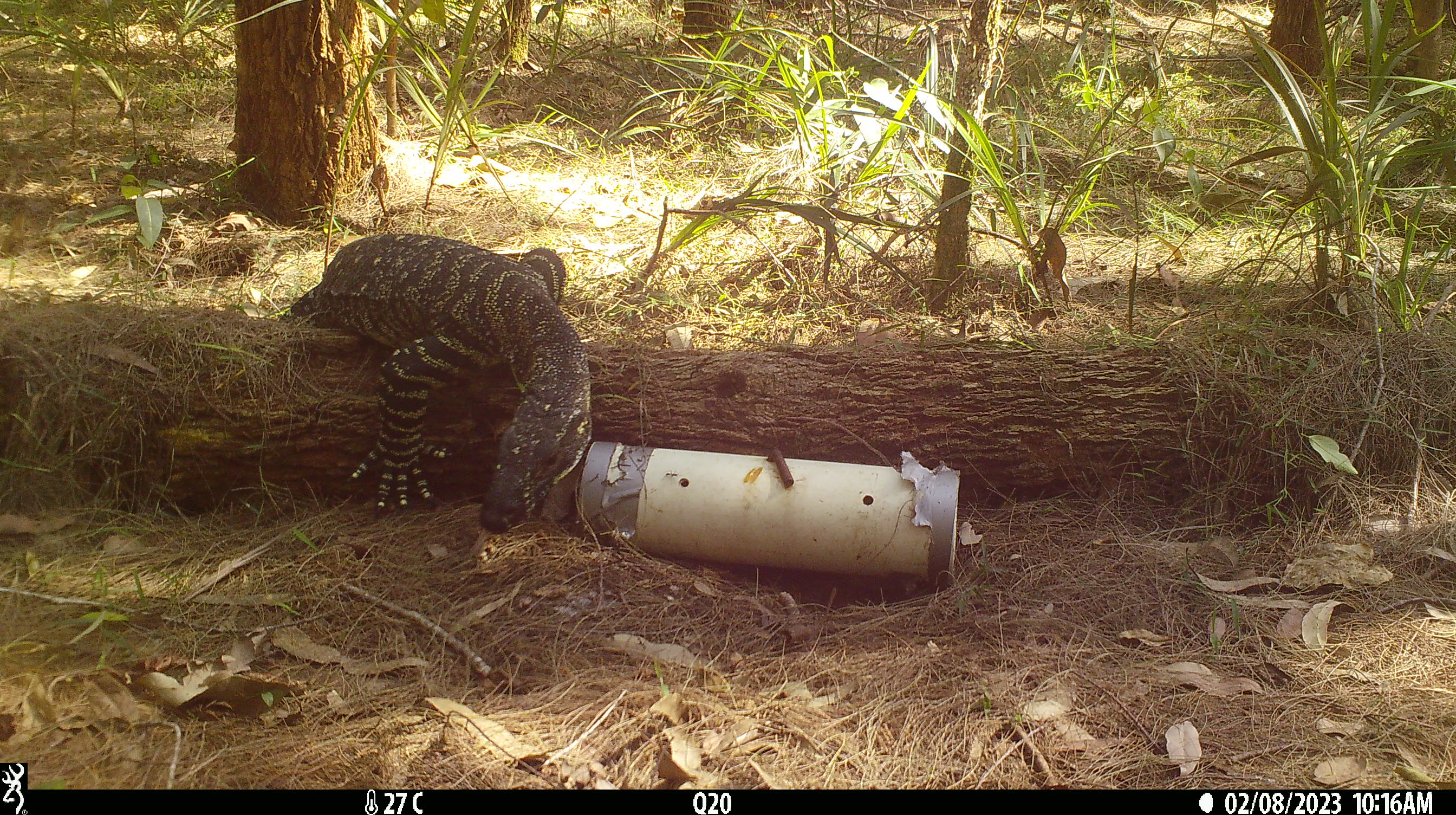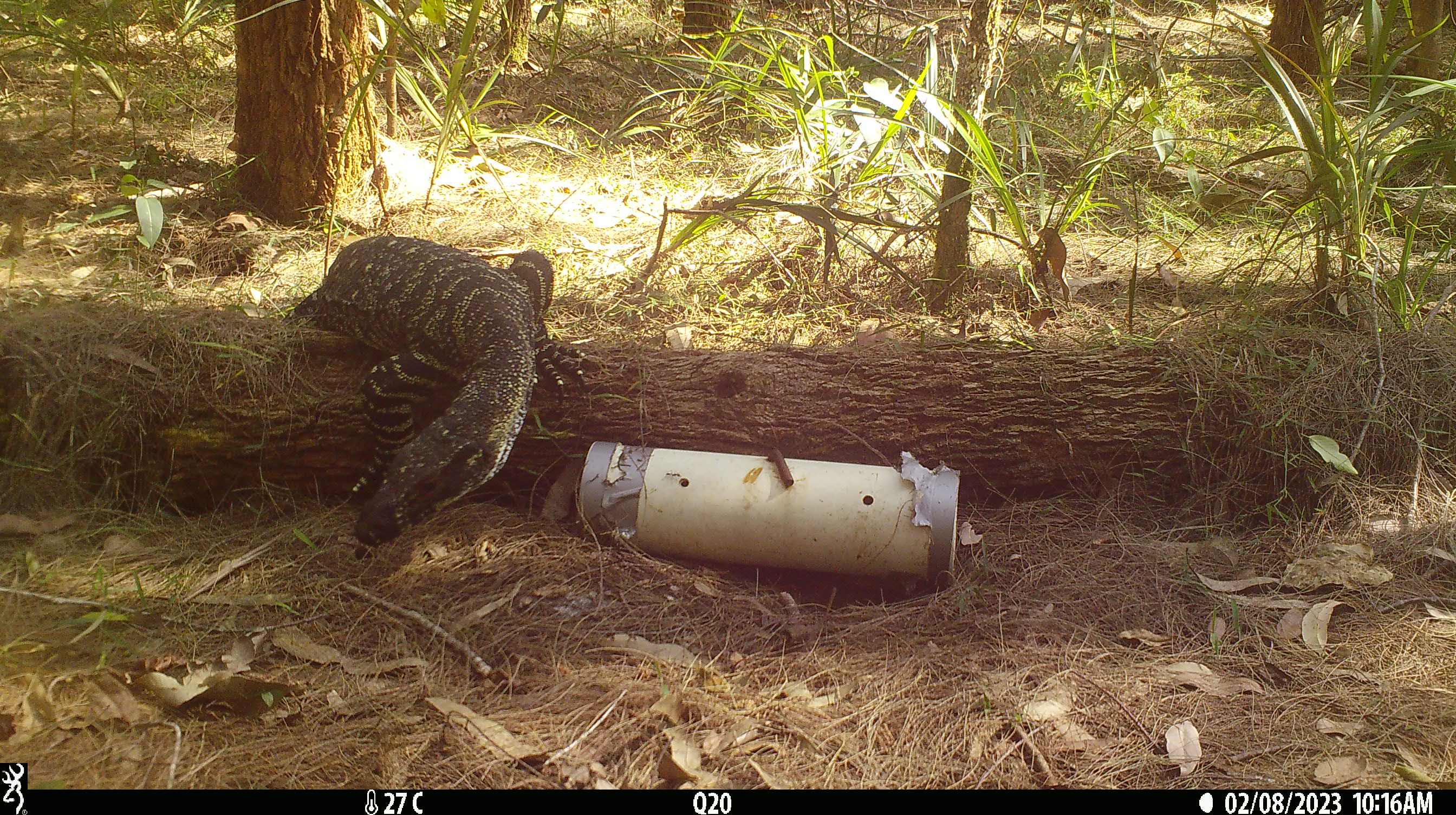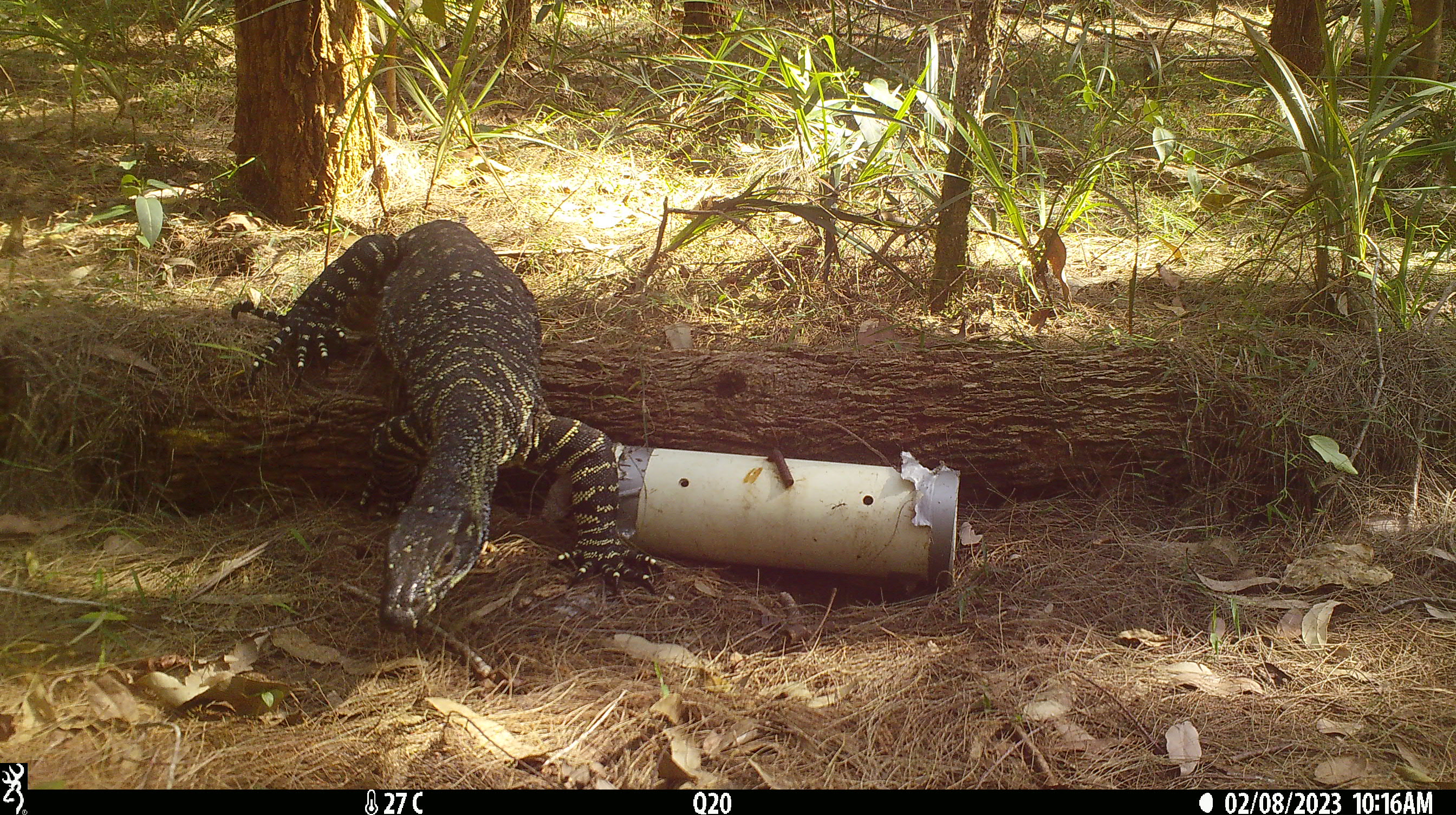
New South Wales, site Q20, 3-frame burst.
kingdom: Animalia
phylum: Chordata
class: Reptilia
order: Squamata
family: Varanidae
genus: Varanus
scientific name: Varanus varius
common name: lace monitor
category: goanna